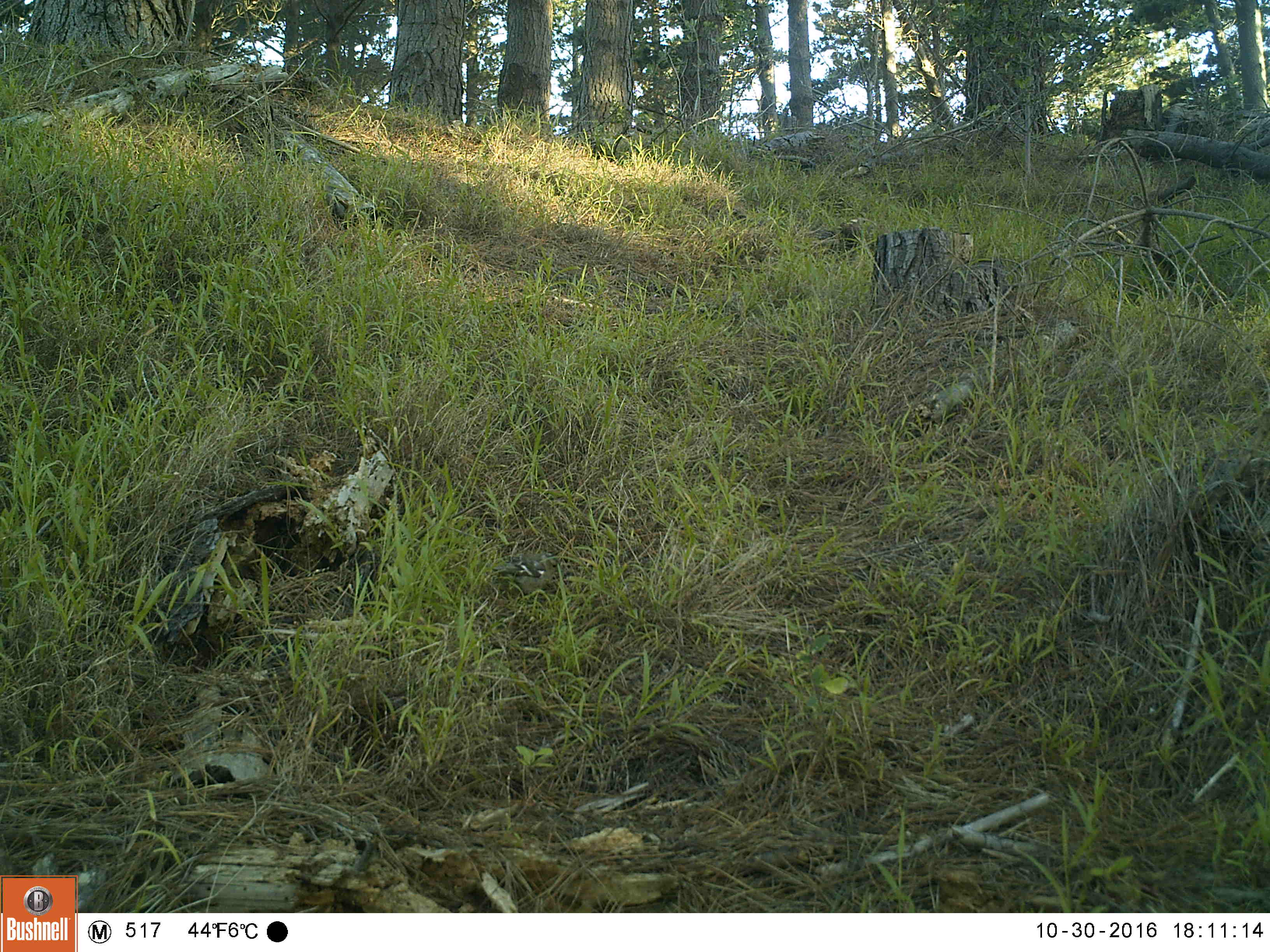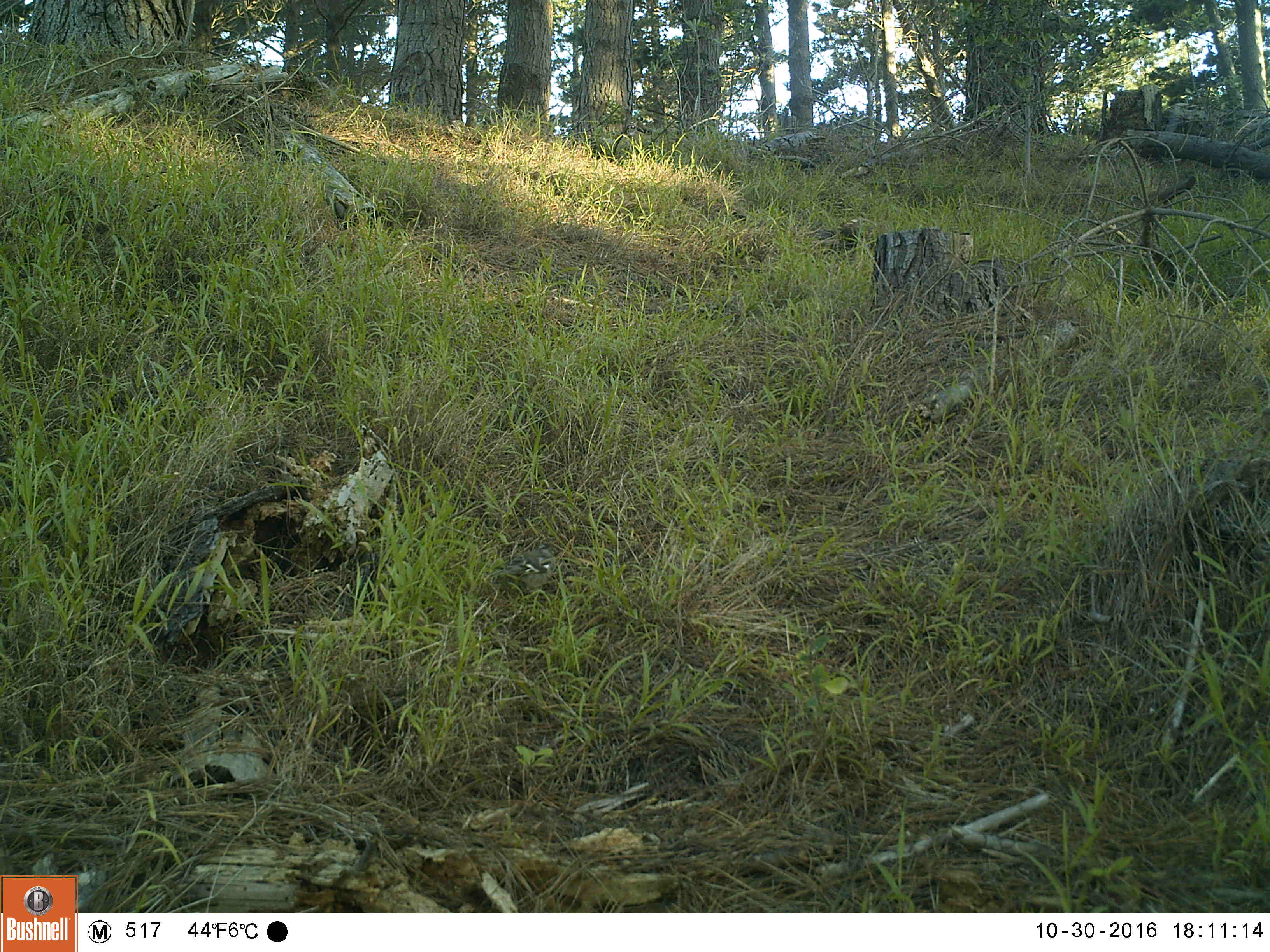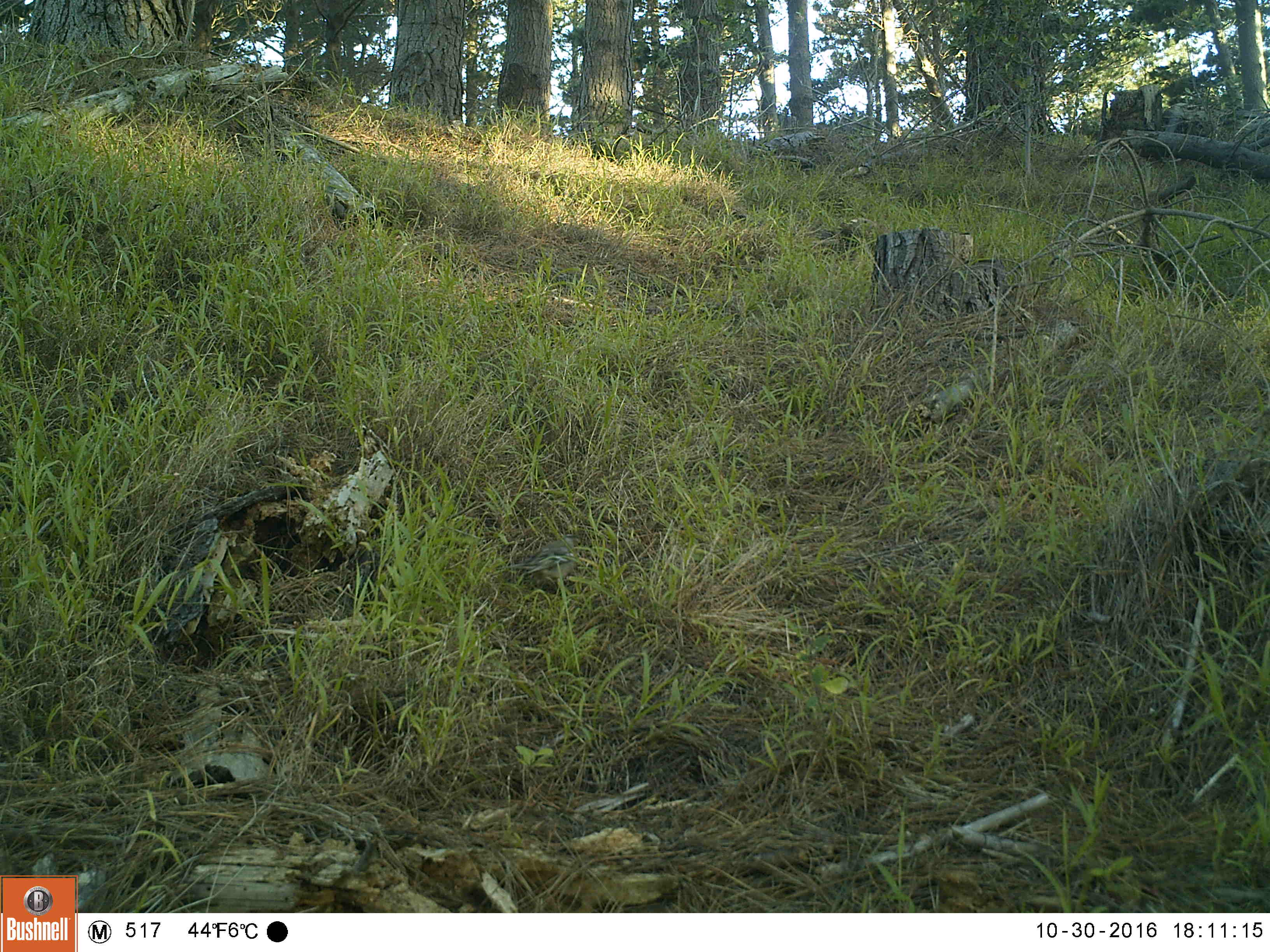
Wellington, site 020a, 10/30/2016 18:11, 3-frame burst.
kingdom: Animalia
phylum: Chordata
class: Aves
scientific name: Aves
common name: bird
Bird (Aves).